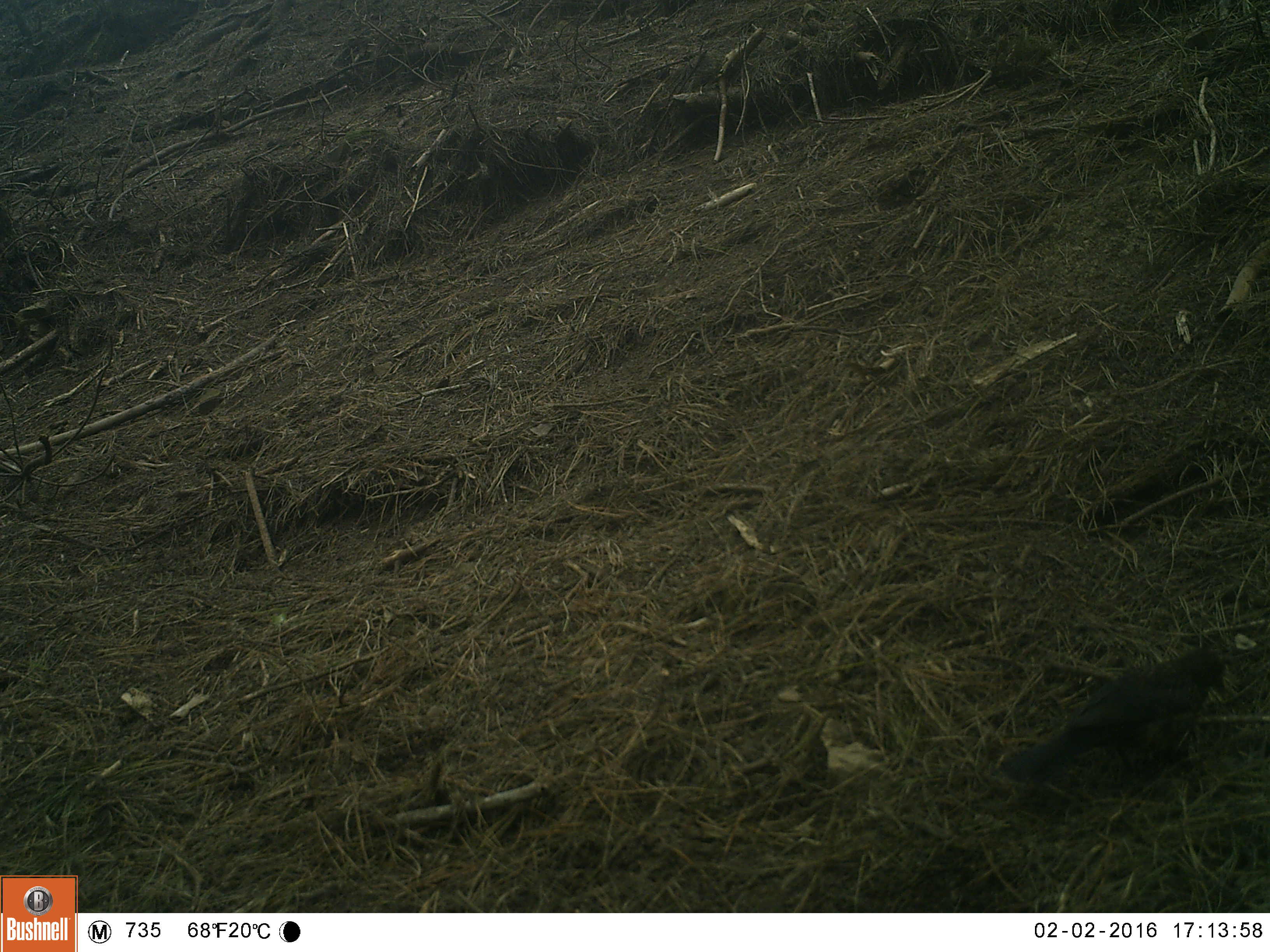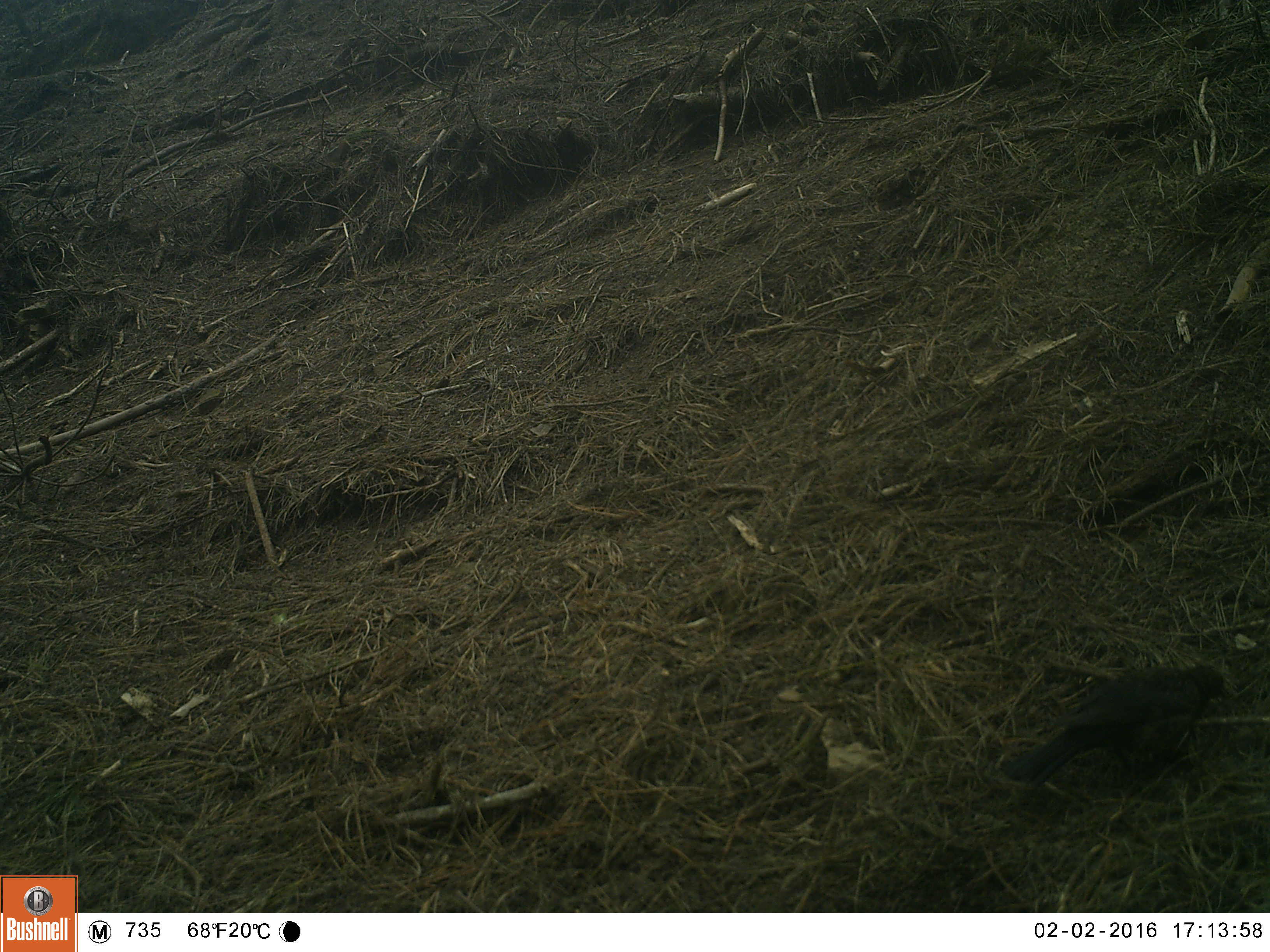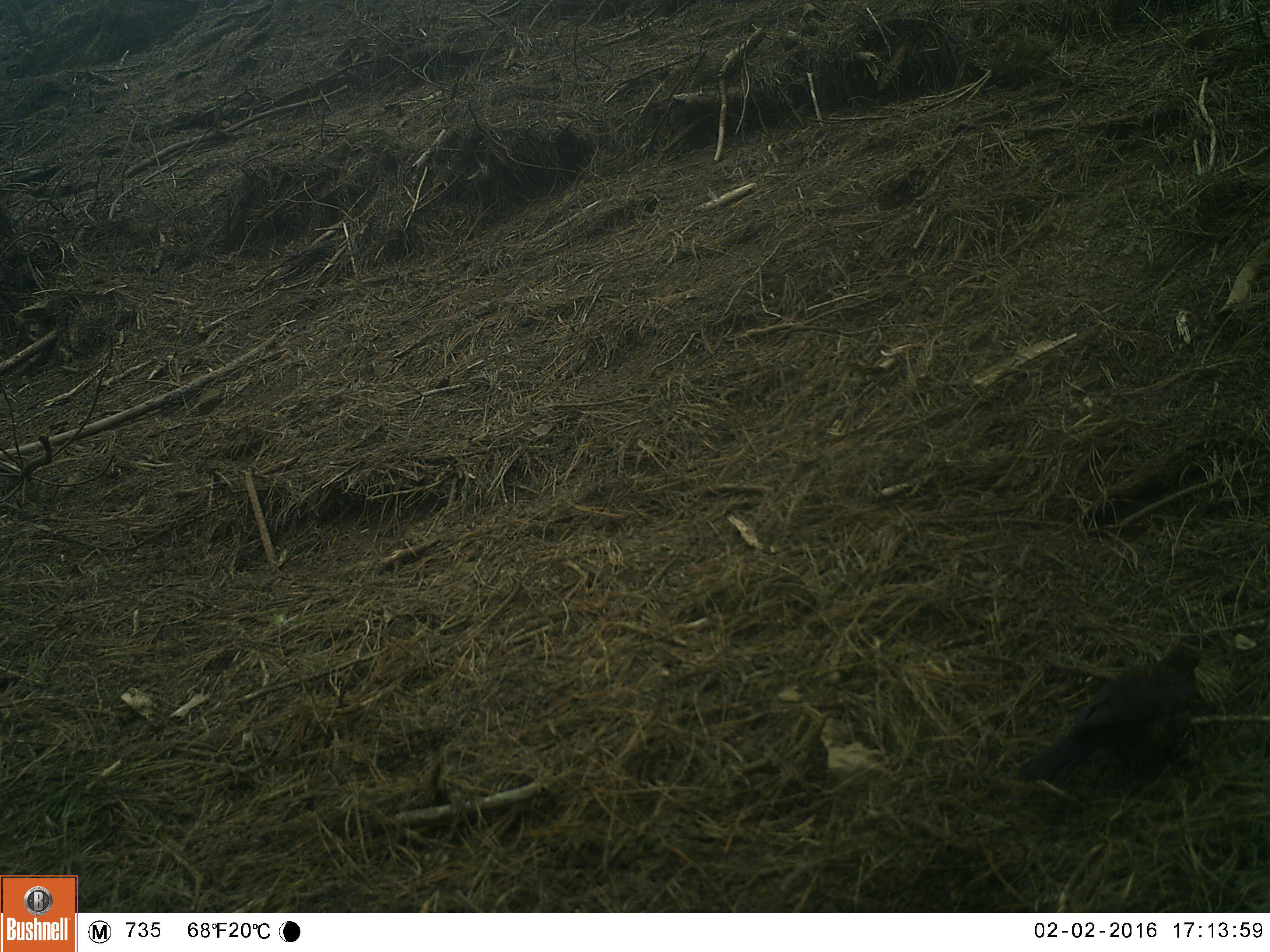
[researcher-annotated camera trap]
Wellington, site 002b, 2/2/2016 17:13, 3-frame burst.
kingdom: Animalia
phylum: Chordata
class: Aves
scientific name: Aves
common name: bird